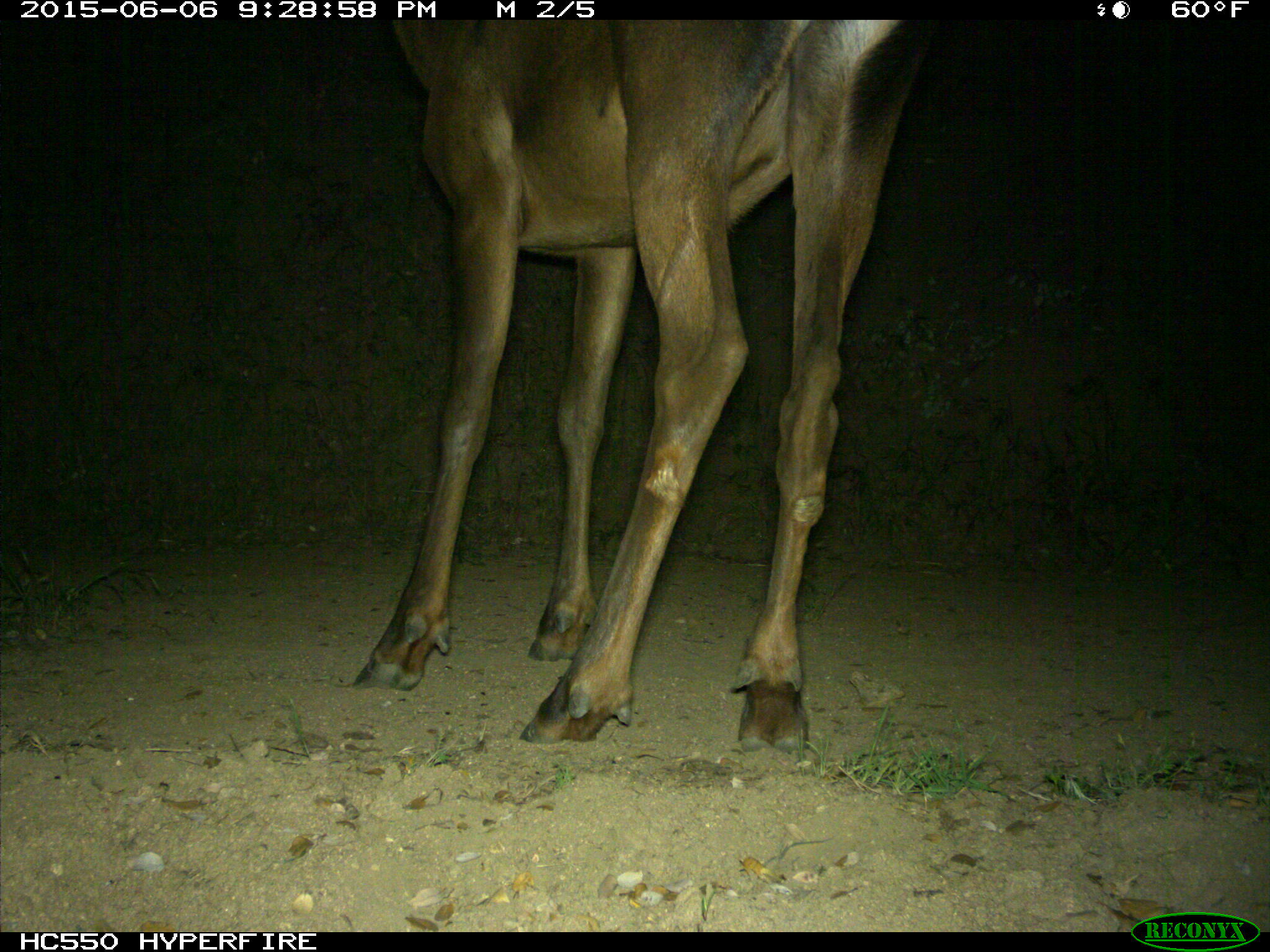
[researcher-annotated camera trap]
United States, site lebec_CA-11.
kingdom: Animalia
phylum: Chordata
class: Mammalia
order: Artiodactyla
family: Cervidae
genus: Cervus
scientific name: Cervus canadensis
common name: elk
Cervus canadensis (elk).